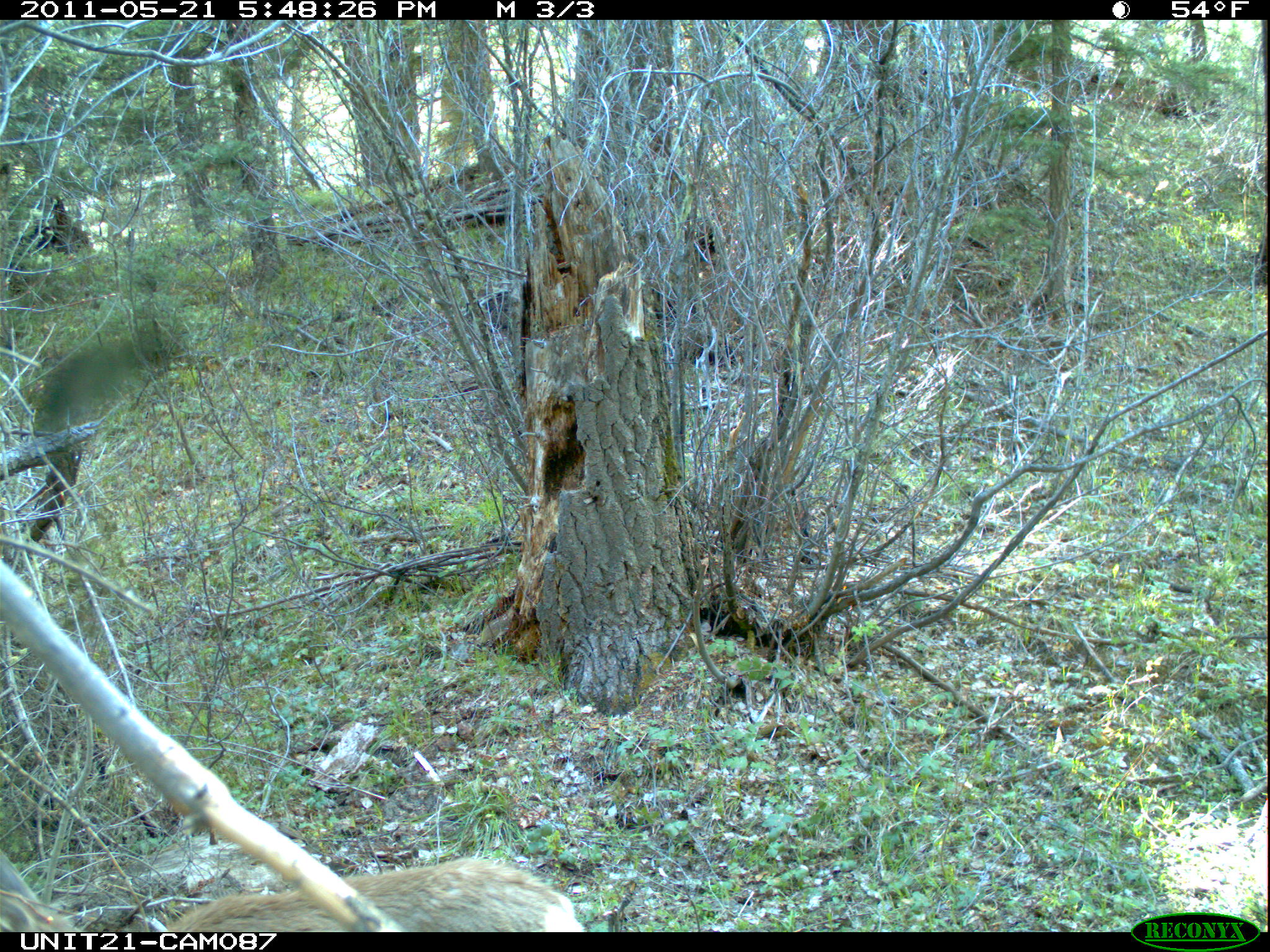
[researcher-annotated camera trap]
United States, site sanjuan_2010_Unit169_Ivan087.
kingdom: Animalia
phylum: Chordata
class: Mammalia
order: Artiodactyla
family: Cervidae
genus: Odocoileus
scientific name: Odocoileus hemionus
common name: mule deer